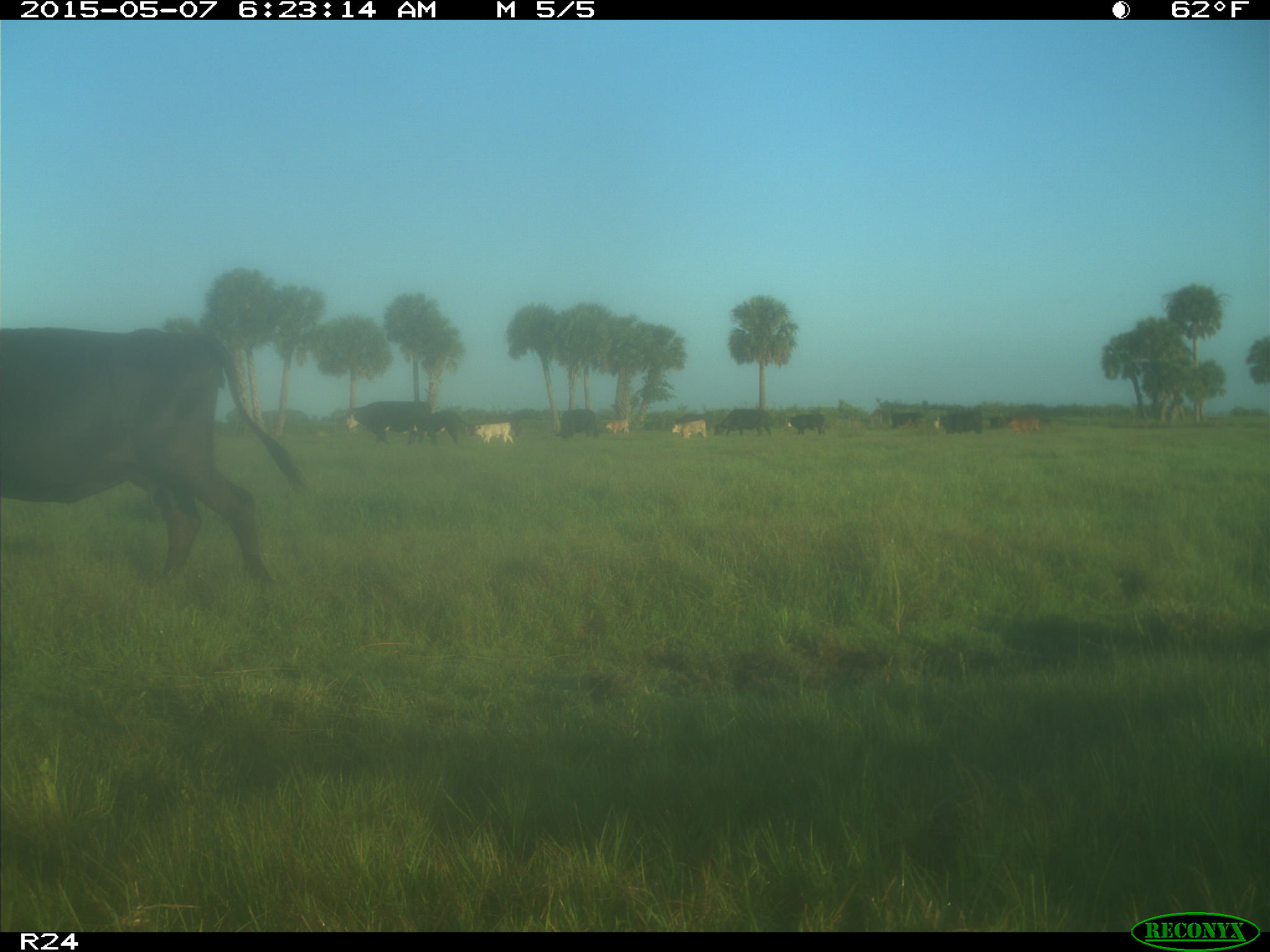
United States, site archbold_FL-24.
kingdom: Animalia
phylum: Chordata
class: Mammalia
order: Artiodactyla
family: Bovidae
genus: Bos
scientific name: Bos taurus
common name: domestic cow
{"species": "Bos taurus (domestic cow)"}